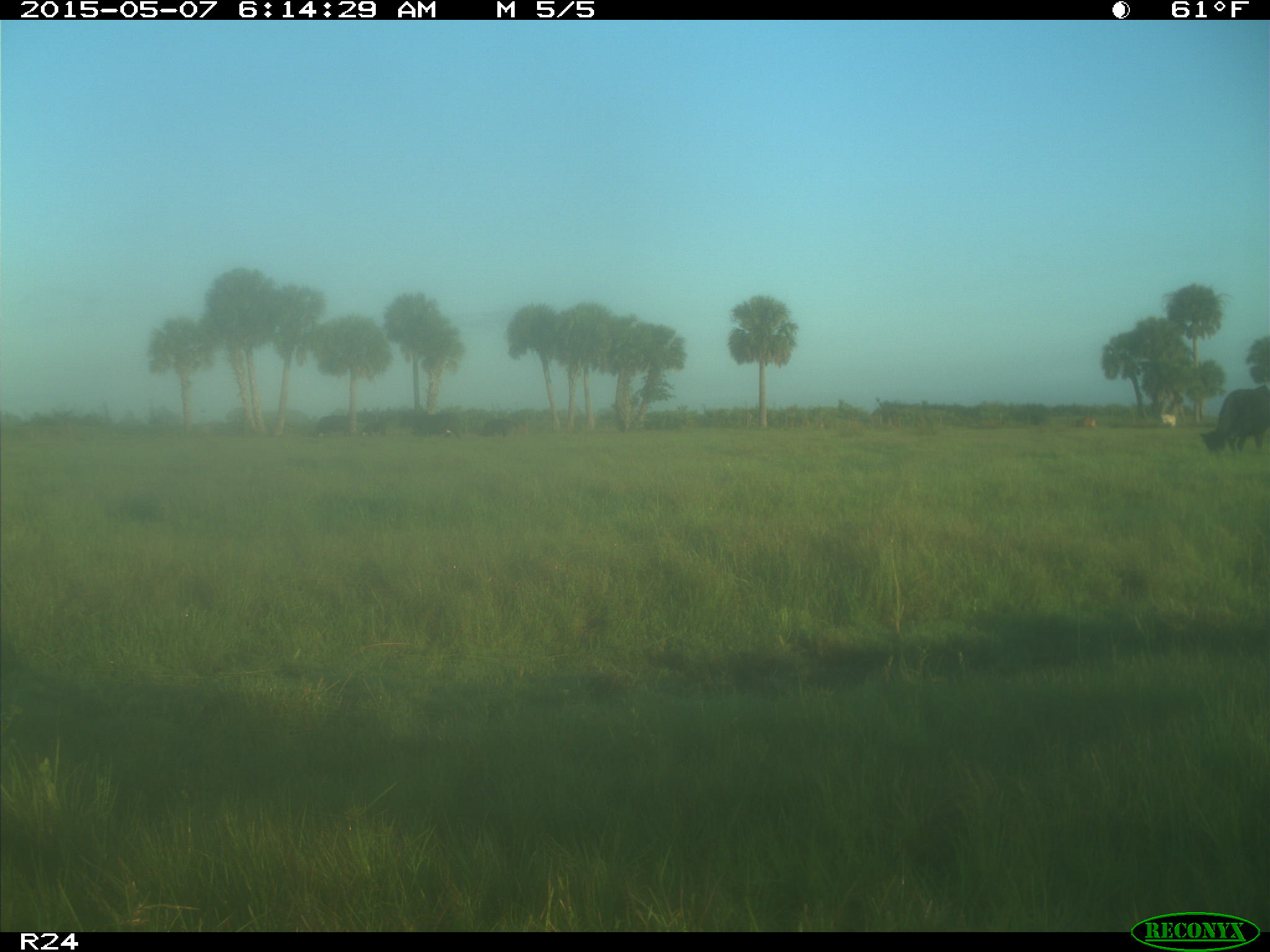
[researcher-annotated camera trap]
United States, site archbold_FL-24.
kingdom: Animalia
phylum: Chordata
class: Mammalia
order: Artiodactyla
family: Bovidae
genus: Bos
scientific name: Bos taurus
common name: domestic cow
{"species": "Bos taurus (domestic cow)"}